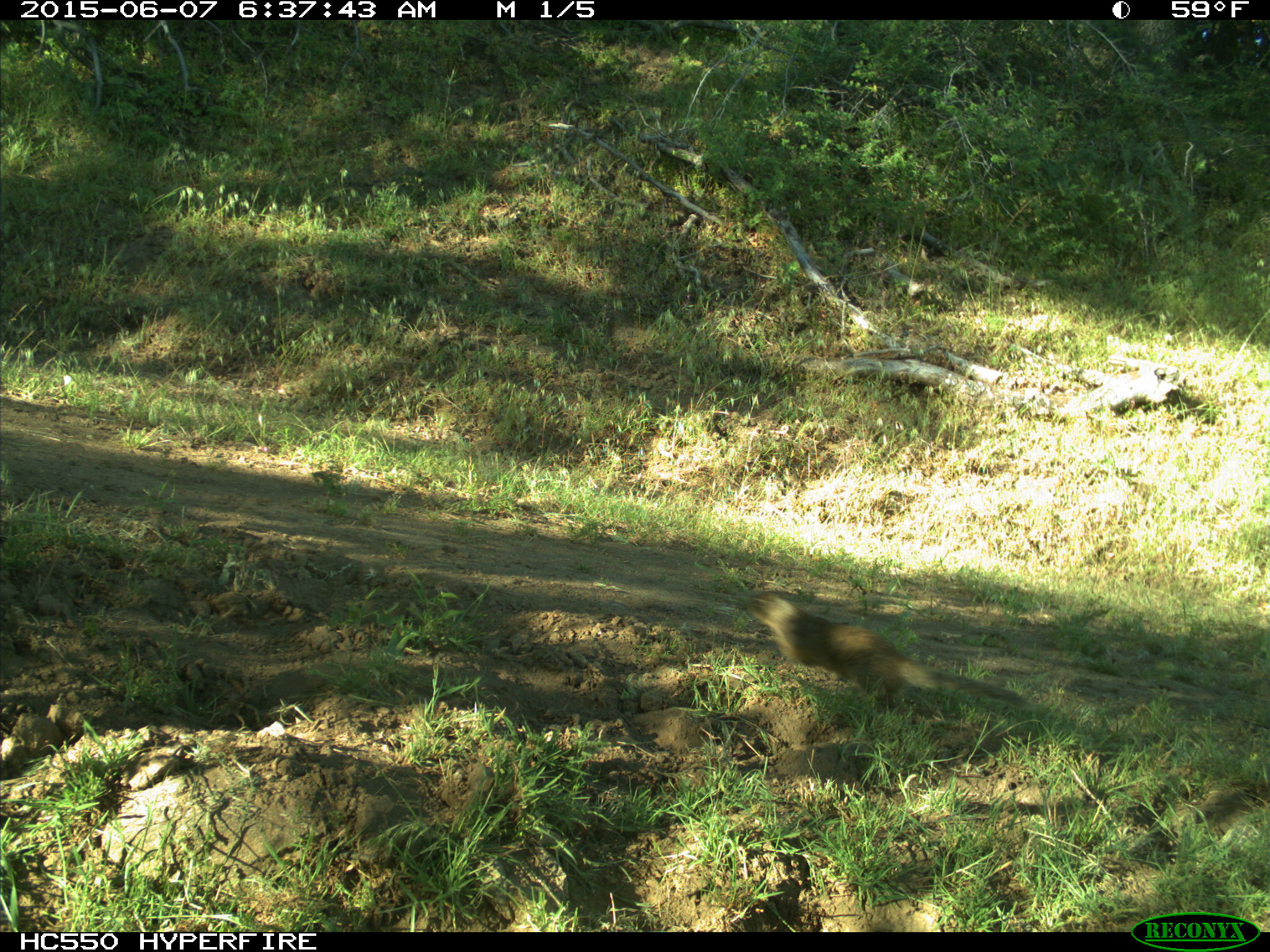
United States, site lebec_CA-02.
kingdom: Animalia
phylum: Chordata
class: Mammalia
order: Rodentia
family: Sciuridae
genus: Otospermophilus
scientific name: Otospermophilus beecheyi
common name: california ground squirrel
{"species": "Otospermophilus beecheyi (california ground squirrel)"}